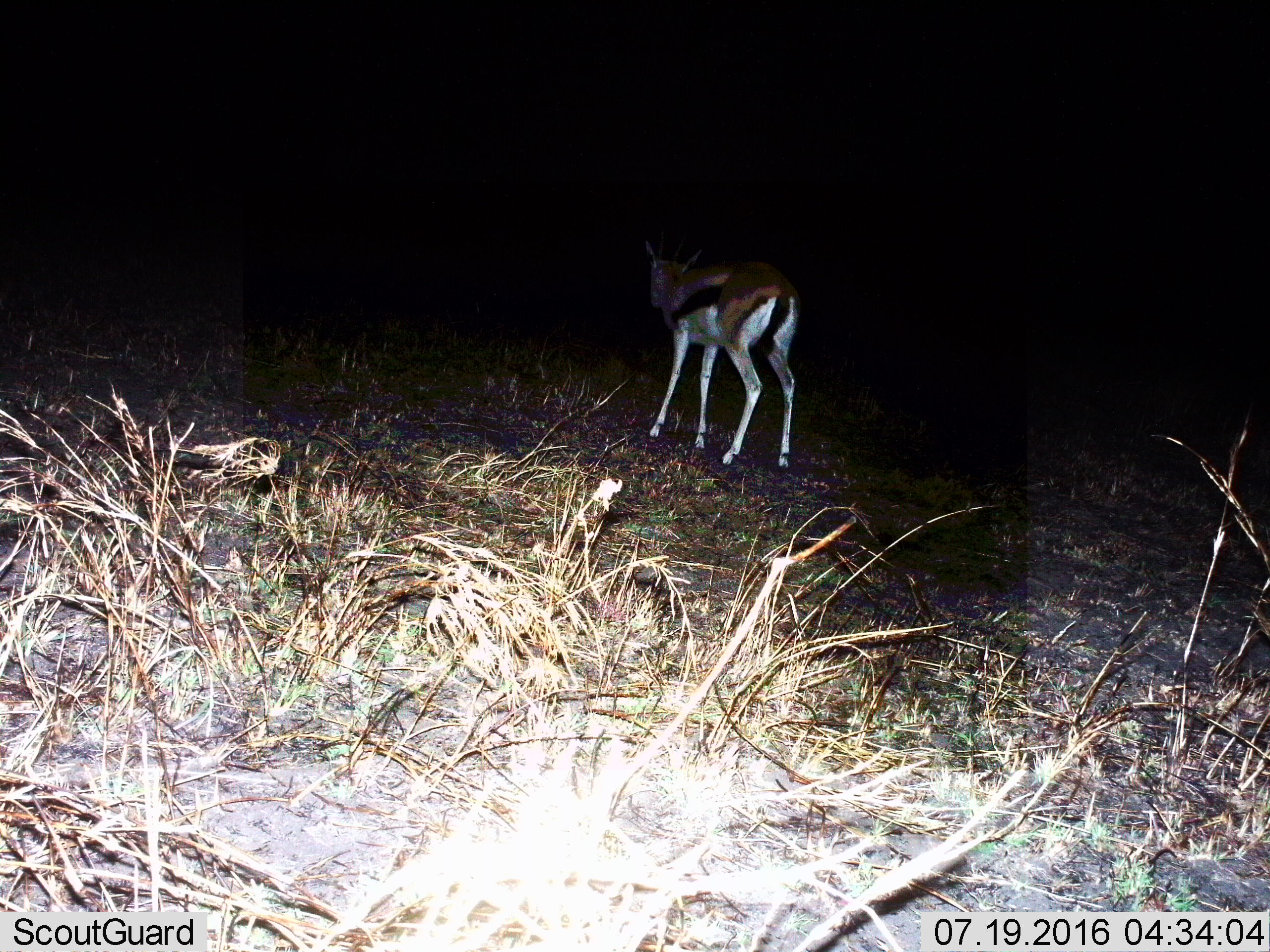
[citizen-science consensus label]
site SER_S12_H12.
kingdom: Animalia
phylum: Chordata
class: Mammalia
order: Artiodactyla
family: Bovidae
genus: Eudorcas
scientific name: Eudorcas thomsonii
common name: thomson's gazelle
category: gazellethomsons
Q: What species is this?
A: Gazellethomsons (thomson's gazelle) (Eudorcas thomsonii).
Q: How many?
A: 1.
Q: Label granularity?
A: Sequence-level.